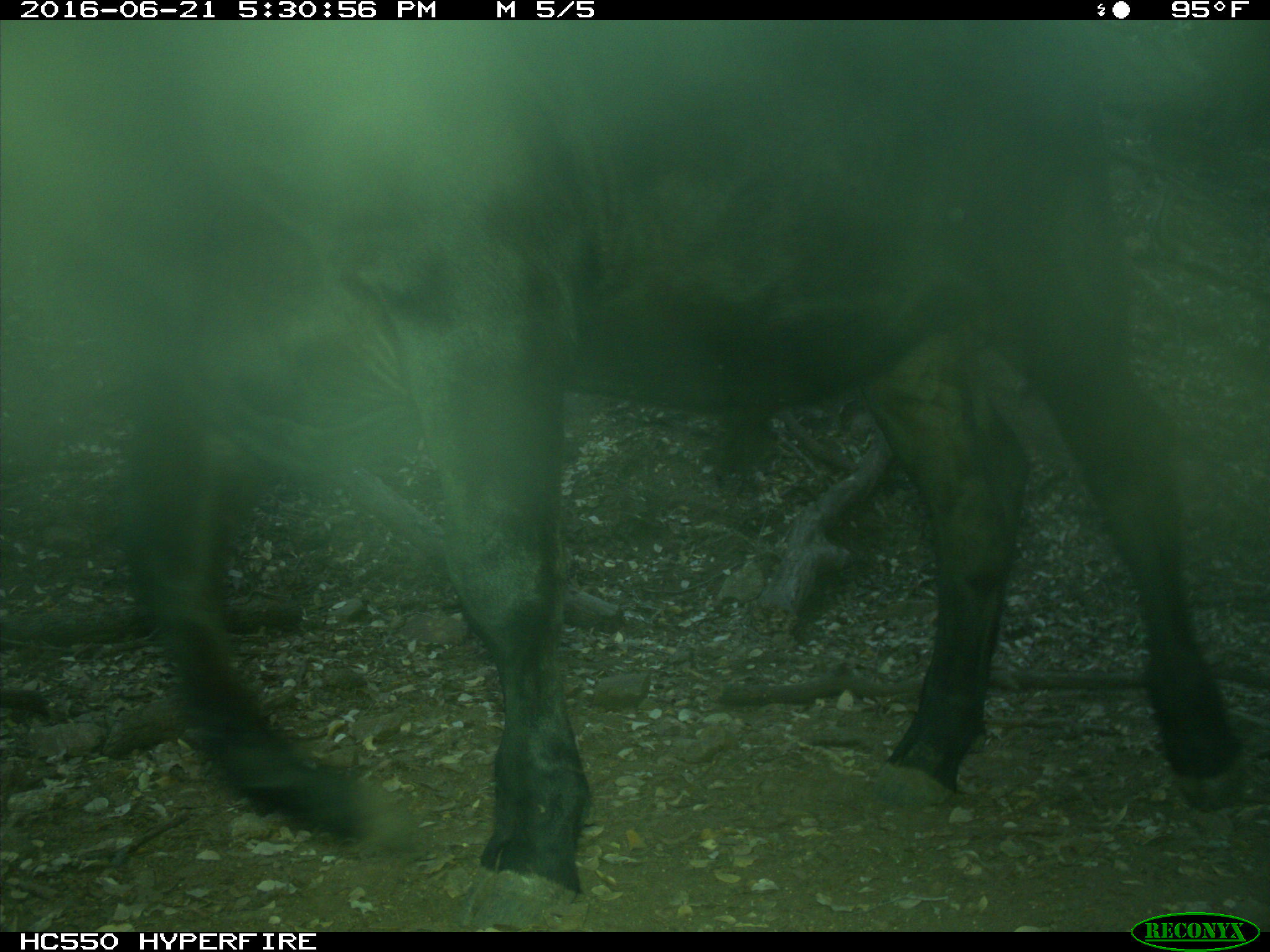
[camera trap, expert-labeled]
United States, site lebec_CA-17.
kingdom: Animalia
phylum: Chordata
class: Mammalia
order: Artiodactyla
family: Bovidae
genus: Bos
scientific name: Bos taurus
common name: domestic cow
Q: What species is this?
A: Bos taurus (domestic cow).